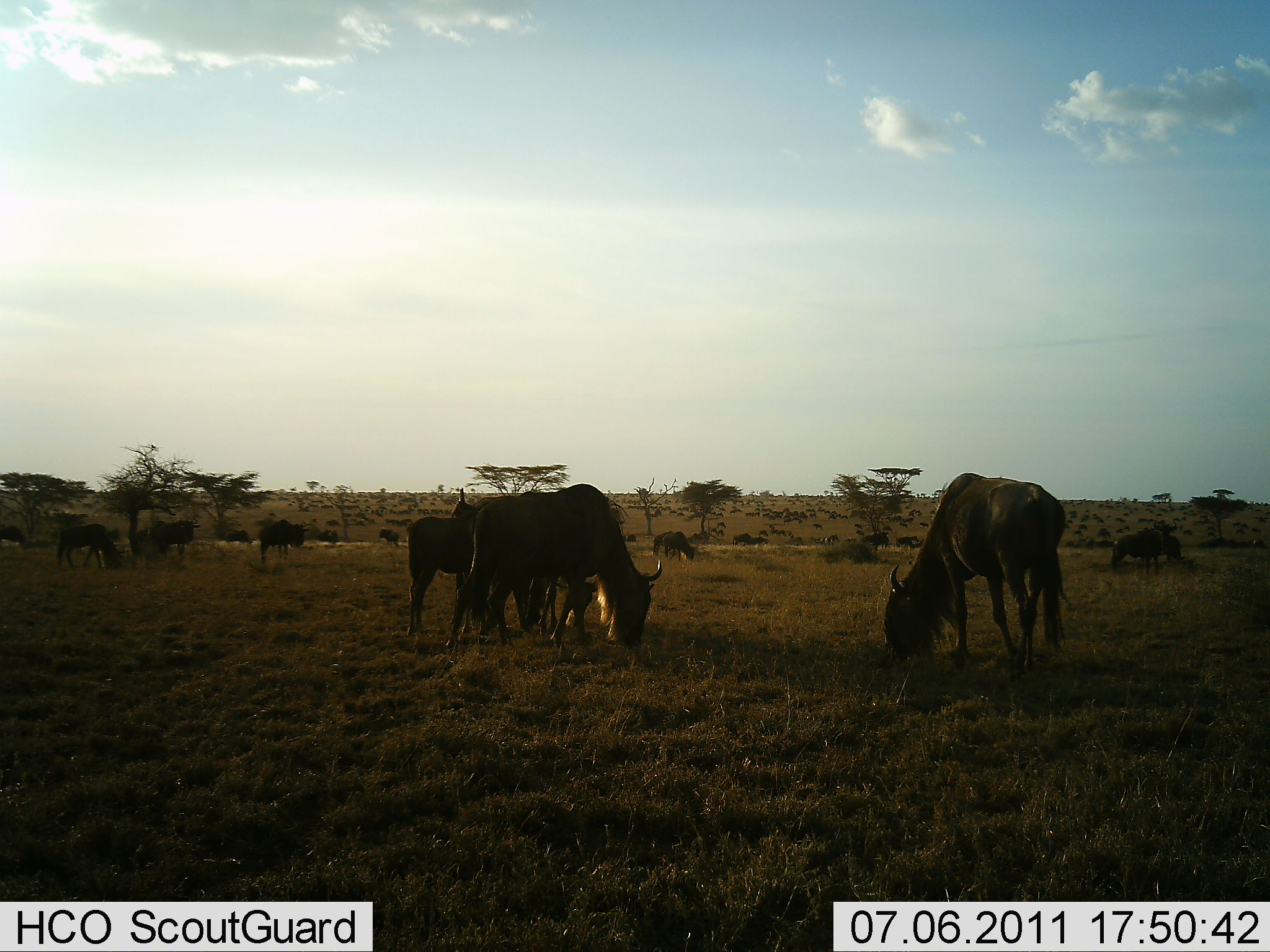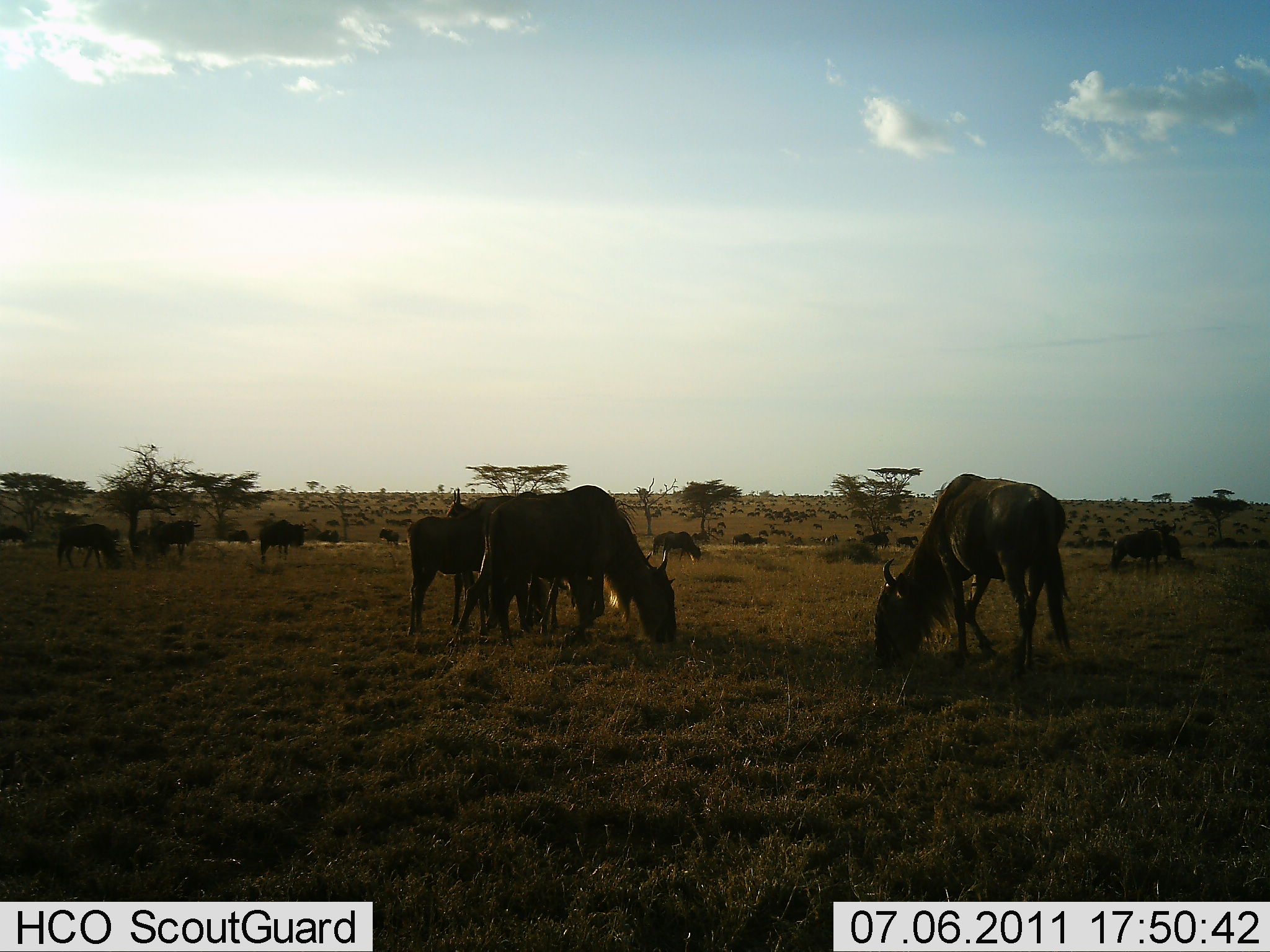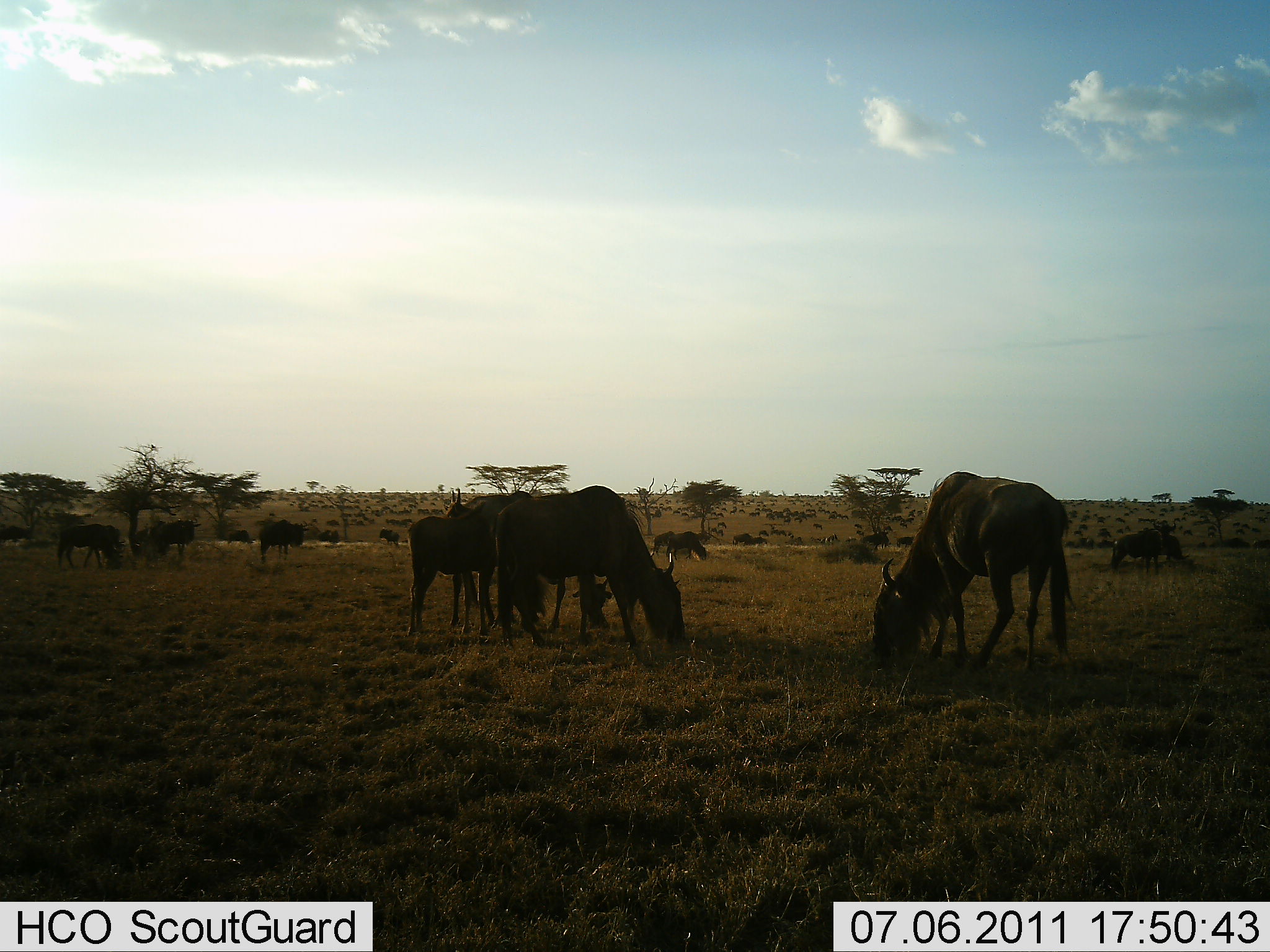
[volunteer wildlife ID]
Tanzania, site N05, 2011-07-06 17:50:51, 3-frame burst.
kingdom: Animalia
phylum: Chordata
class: Mammalia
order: Artiodactyla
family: Bovidae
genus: Connochaetes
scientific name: Connochaetes taurinus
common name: blue wildebeest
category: wildebeest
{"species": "wildebeest (blue wildebeest) (Connochaetes taurinus)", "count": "11-50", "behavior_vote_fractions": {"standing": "55%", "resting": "0%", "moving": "0%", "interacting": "0%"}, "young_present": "0%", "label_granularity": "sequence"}